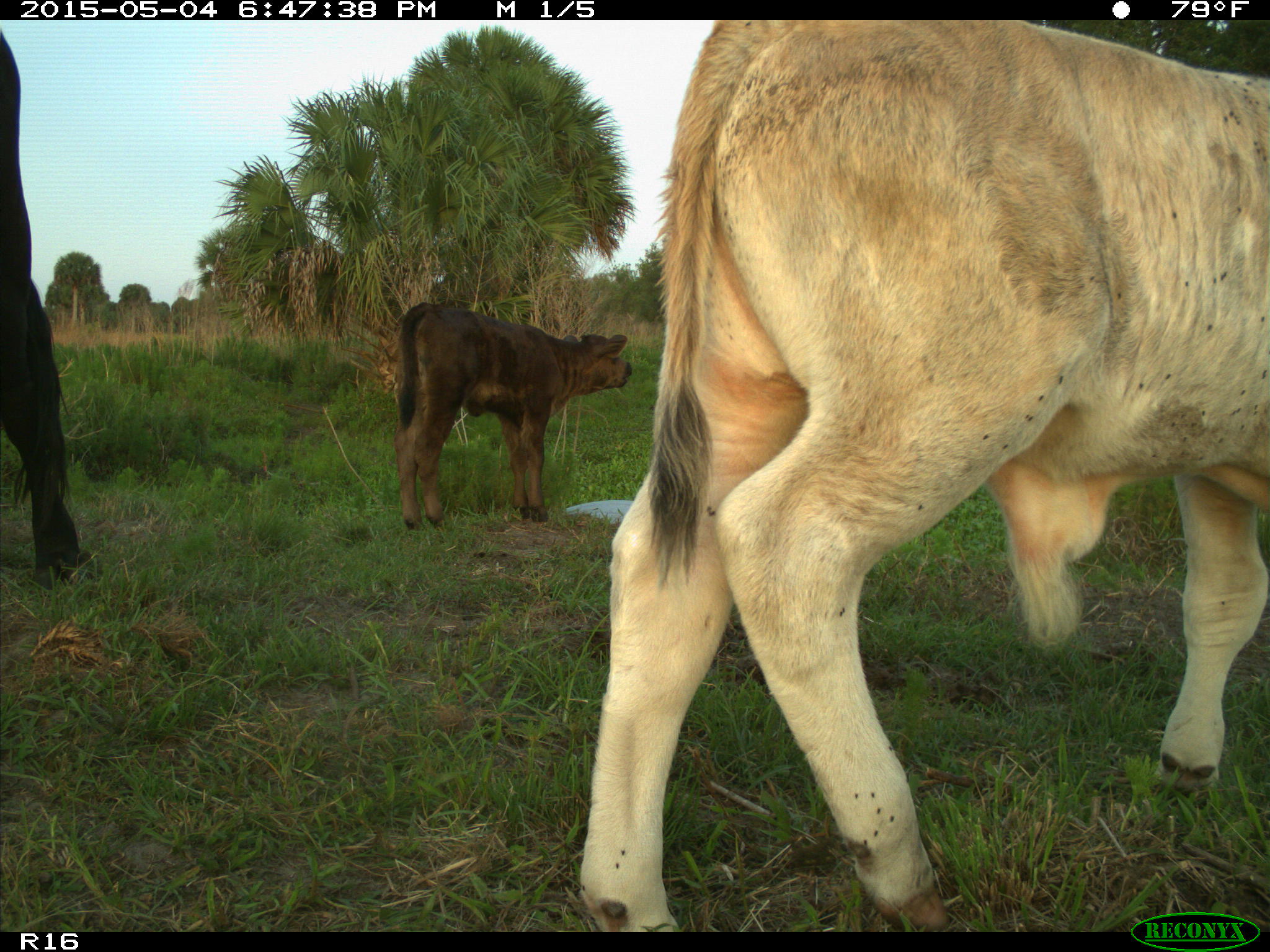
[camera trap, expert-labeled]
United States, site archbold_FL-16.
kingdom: Animalia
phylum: Chordata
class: Mammalia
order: Artiodactyla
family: Bovidae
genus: Bos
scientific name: Bos taurus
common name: domestic cow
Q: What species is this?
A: Bos taurus (domestic cow).